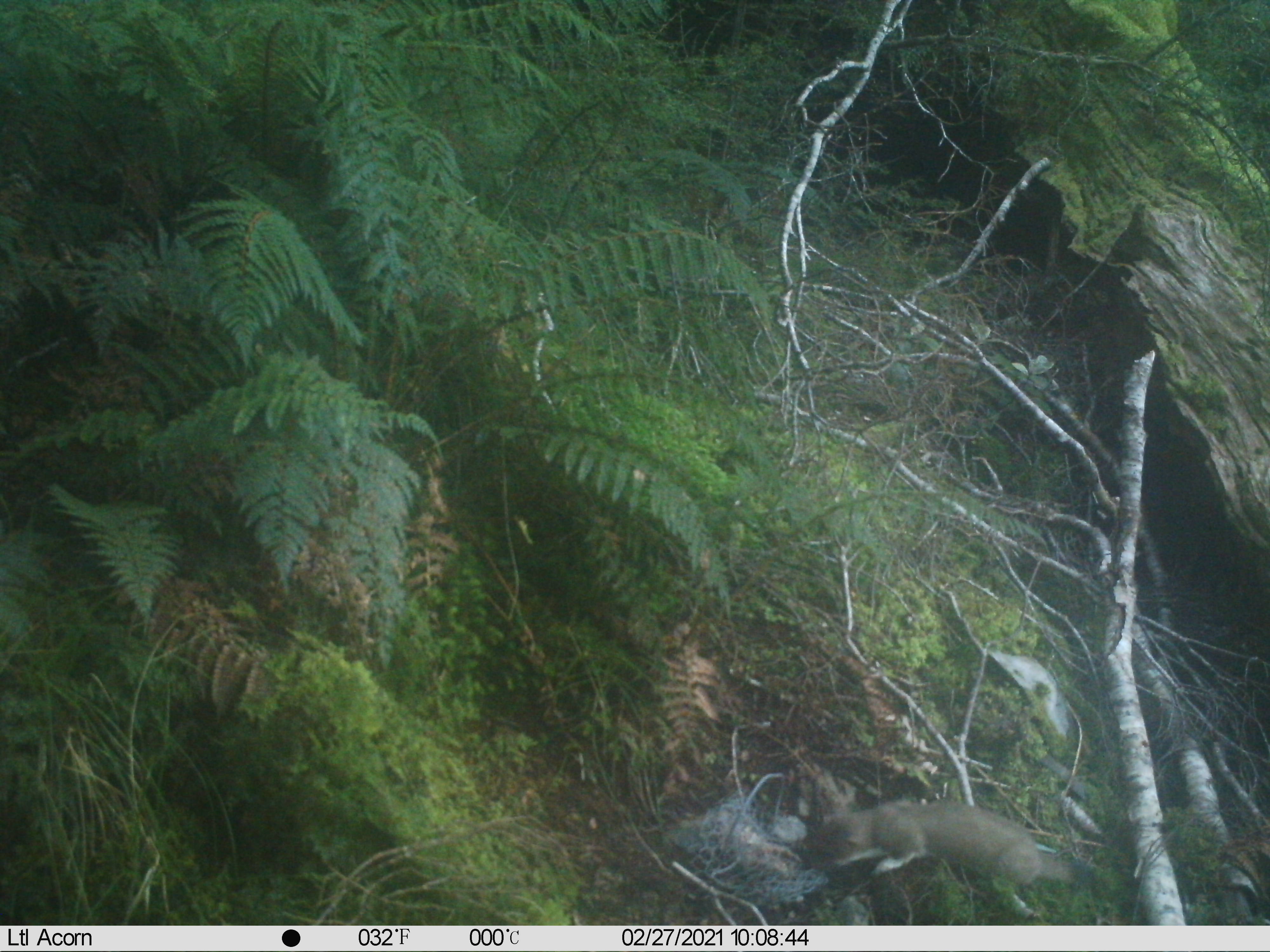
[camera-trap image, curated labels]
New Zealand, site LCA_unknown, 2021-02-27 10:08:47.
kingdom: Animalia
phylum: Chordata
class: Mammalia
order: Carnivora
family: Mustelidae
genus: Mustela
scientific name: Mustela erminea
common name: stoat